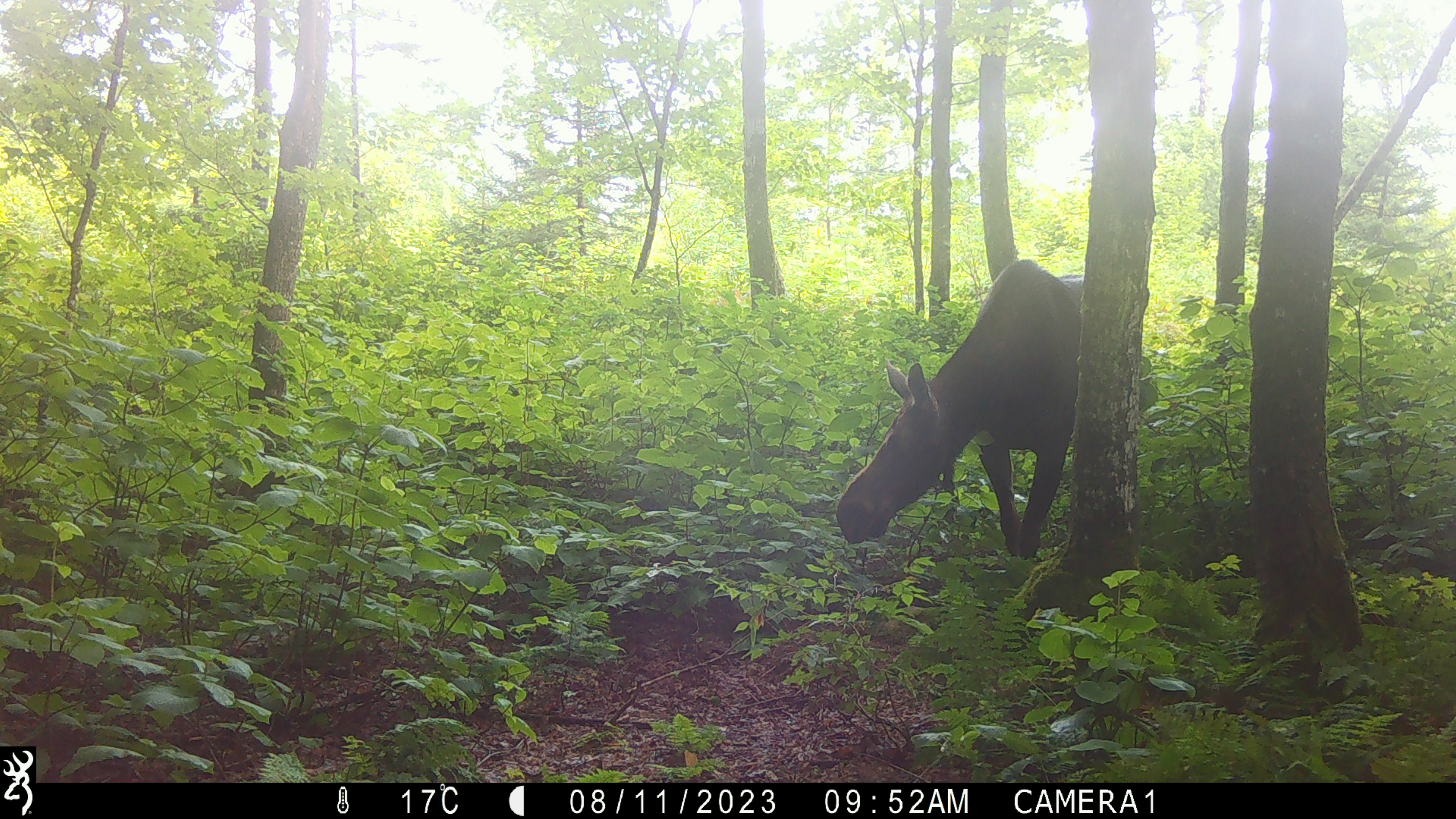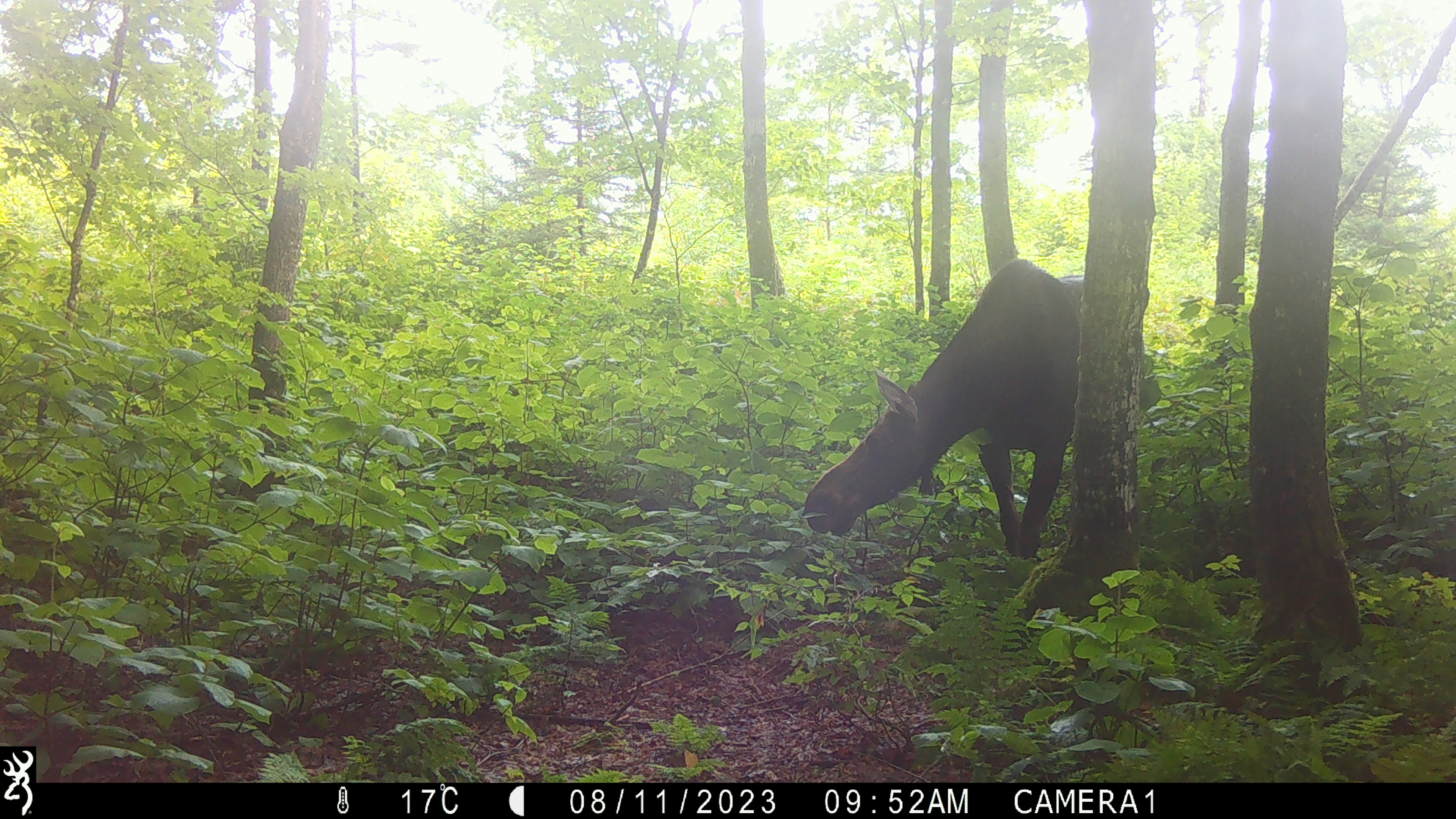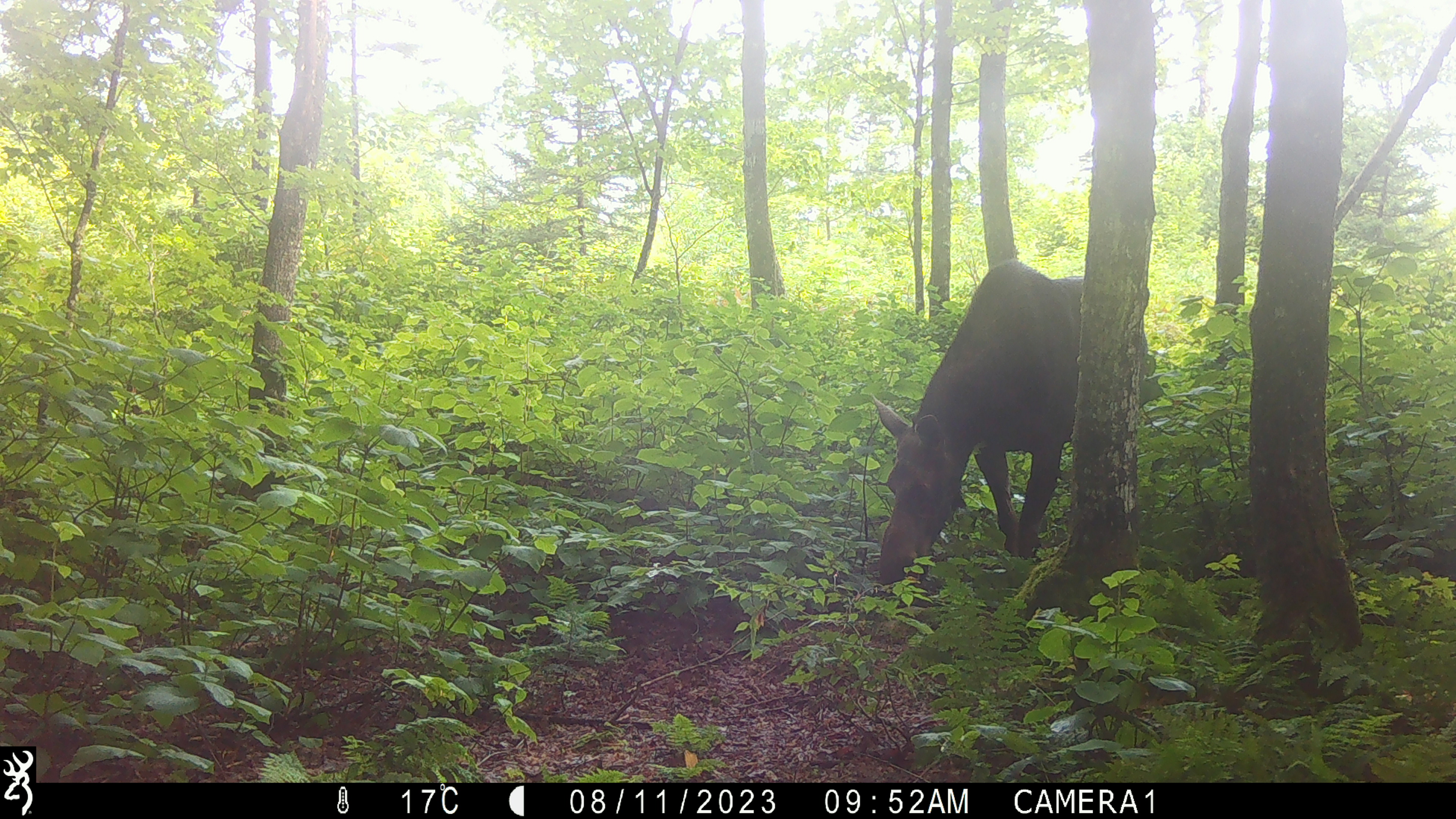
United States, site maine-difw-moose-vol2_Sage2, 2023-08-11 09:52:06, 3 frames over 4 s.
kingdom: Animalia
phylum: Chordata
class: Mammalia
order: Artiodactyla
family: Cervidae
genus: Alces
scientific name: Alces alces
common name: moose